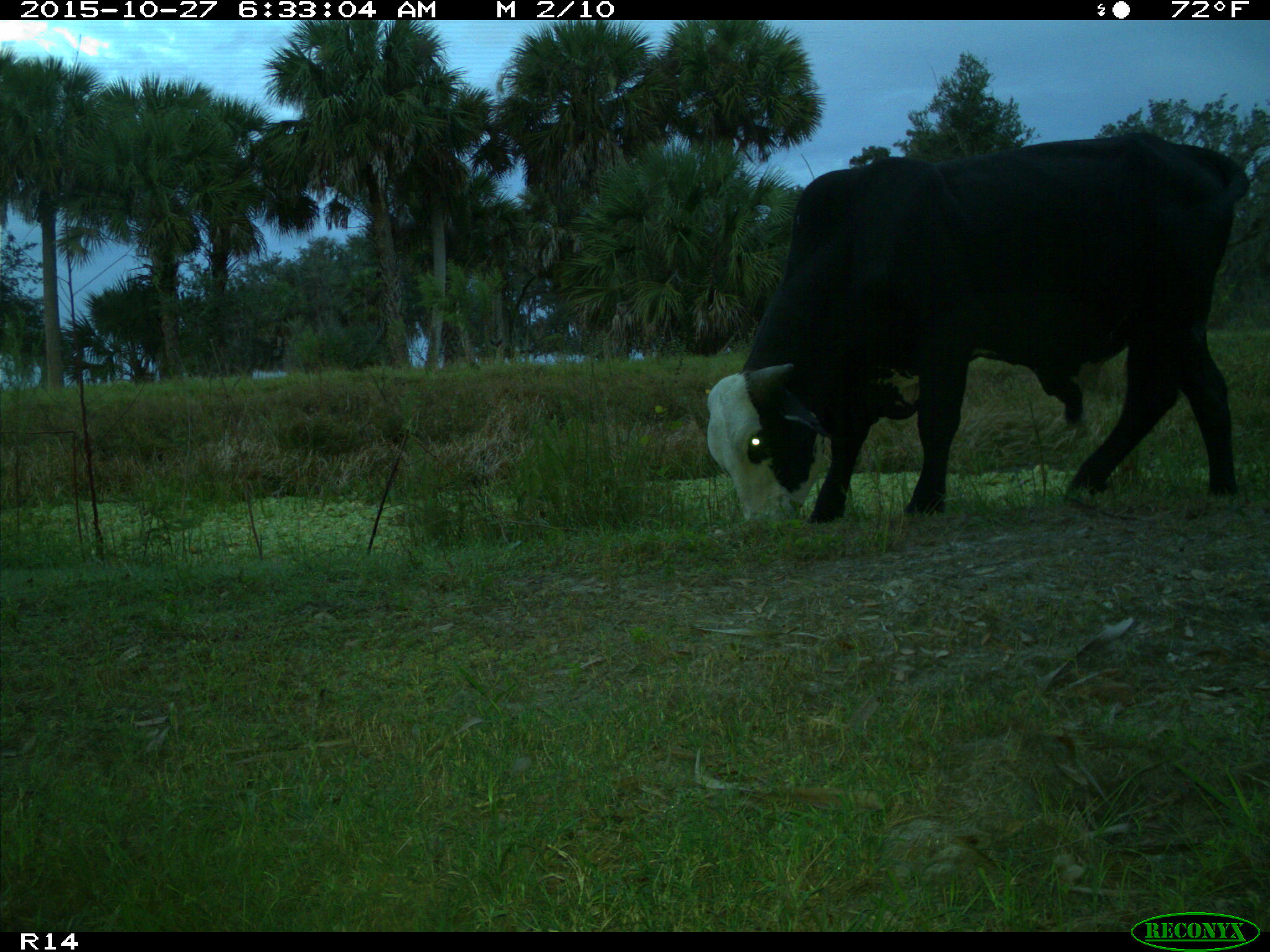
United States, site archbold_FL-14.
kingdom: Animalia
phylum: Chordata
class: Mammalia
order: Artiodactyla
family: Bovidae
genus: Bos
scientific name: Bos taurus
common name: domestic cow